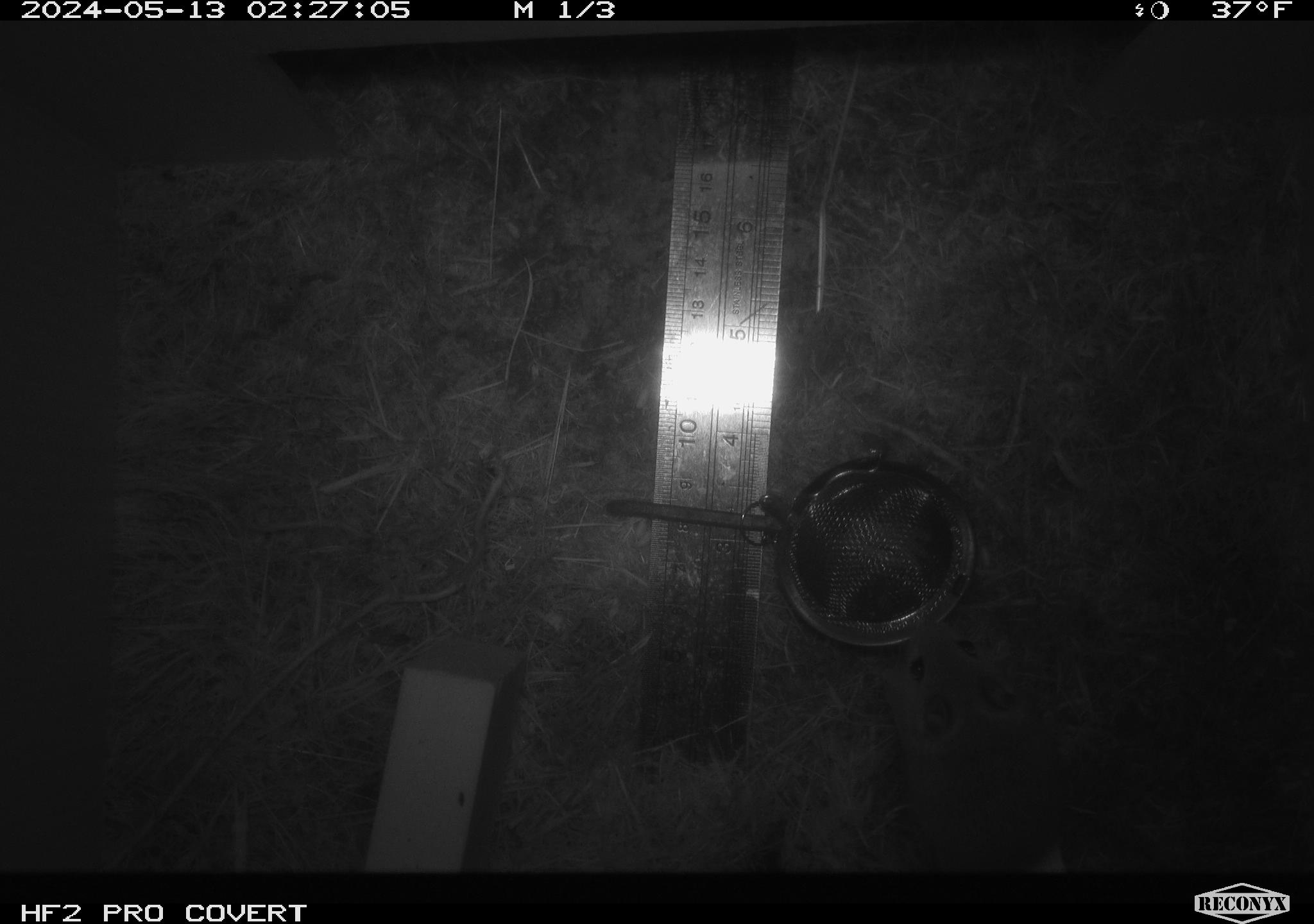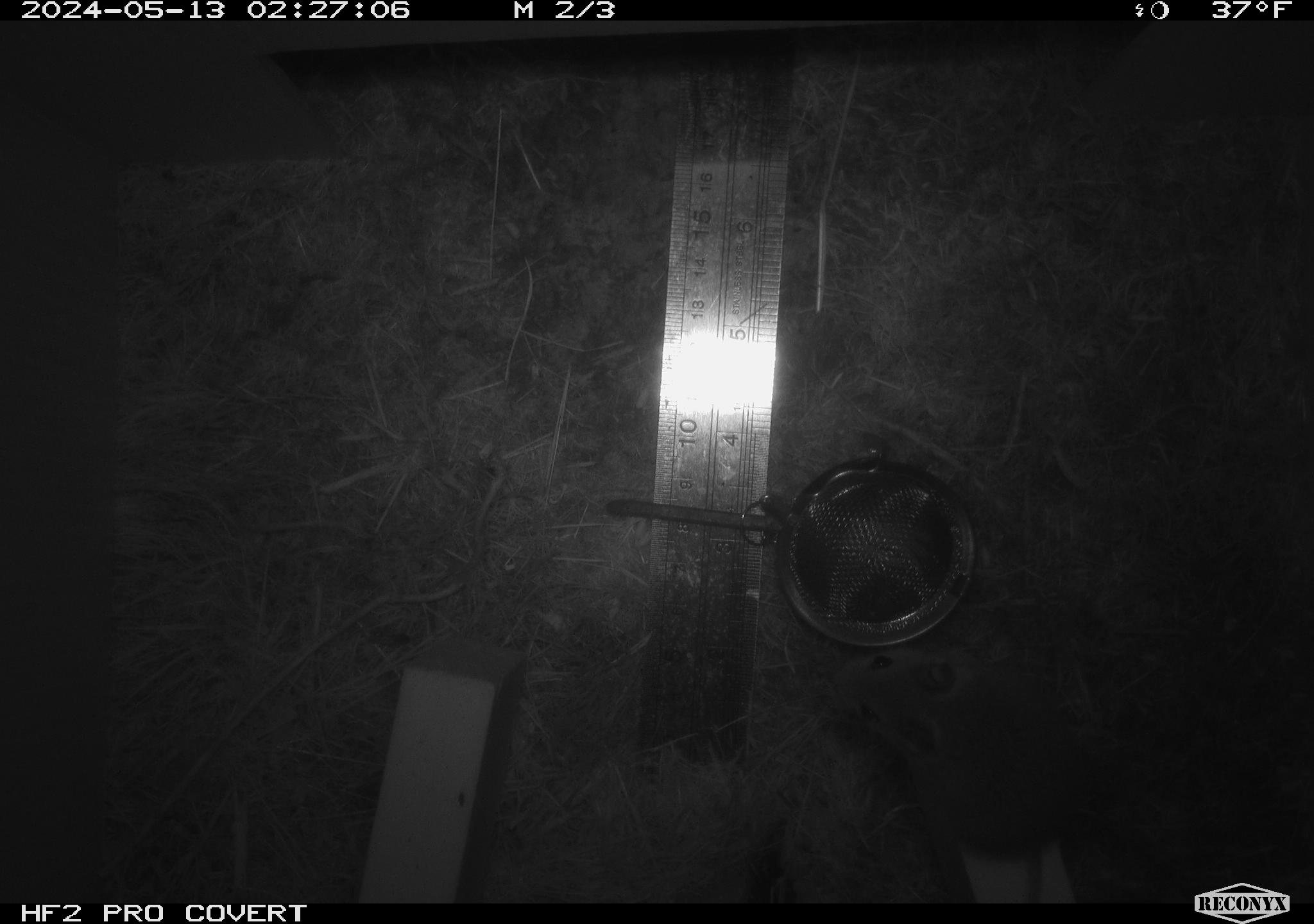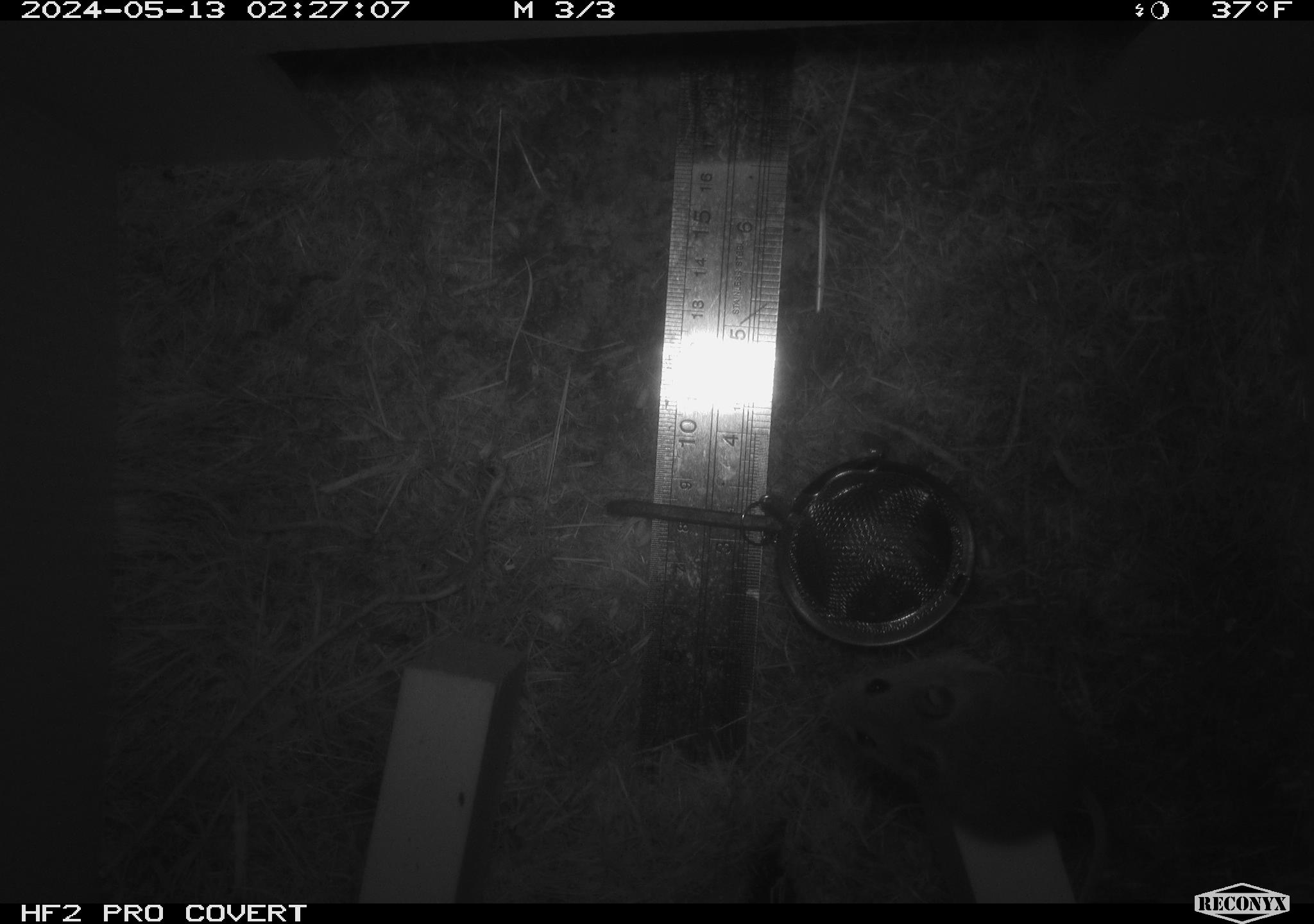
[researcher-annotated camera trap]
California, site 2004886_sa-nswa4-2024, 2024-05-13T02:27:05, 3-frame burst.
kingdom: Animalia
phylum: Chordata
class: Mammalia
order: Rodentia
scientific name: Rodentia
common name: mouse species